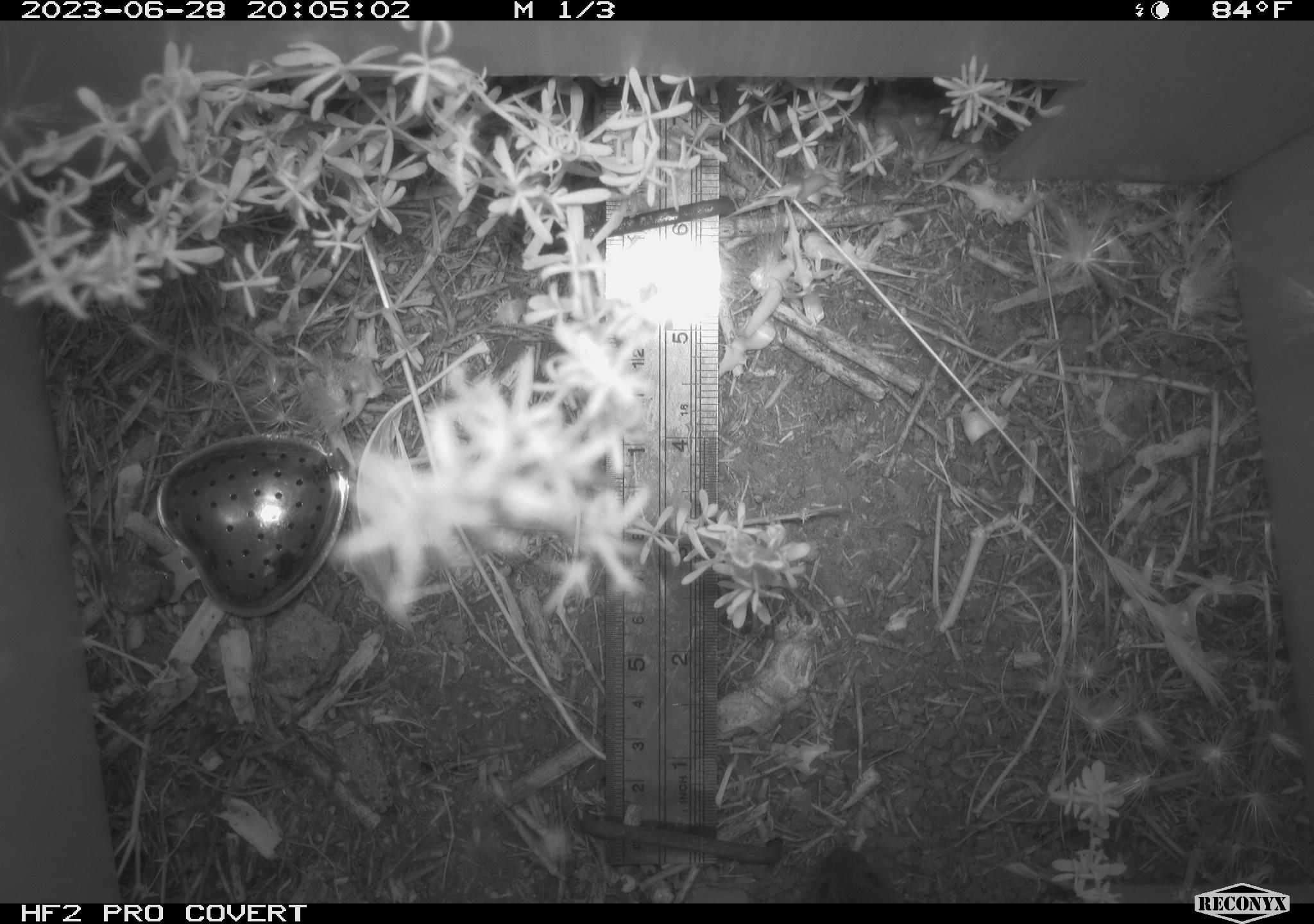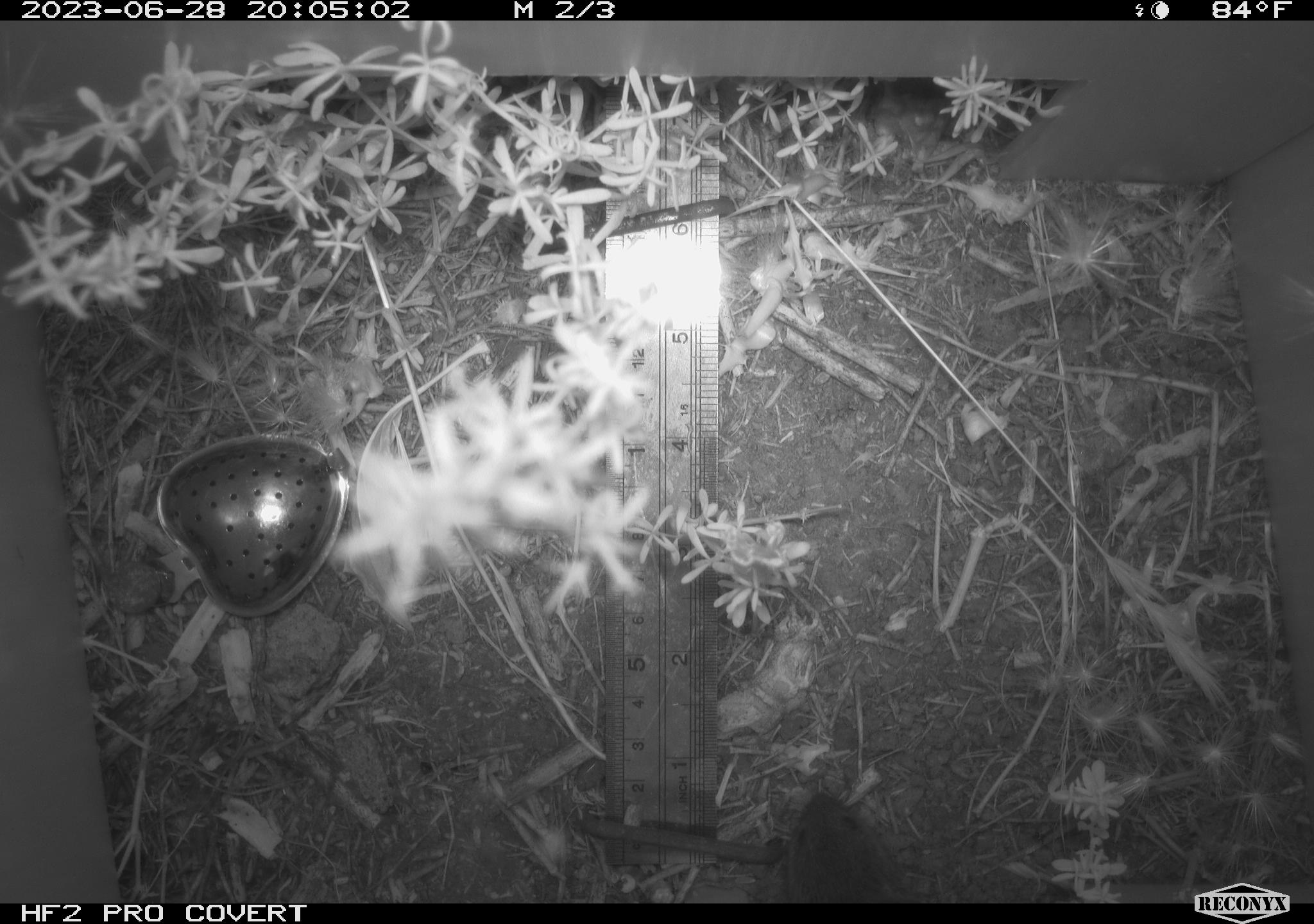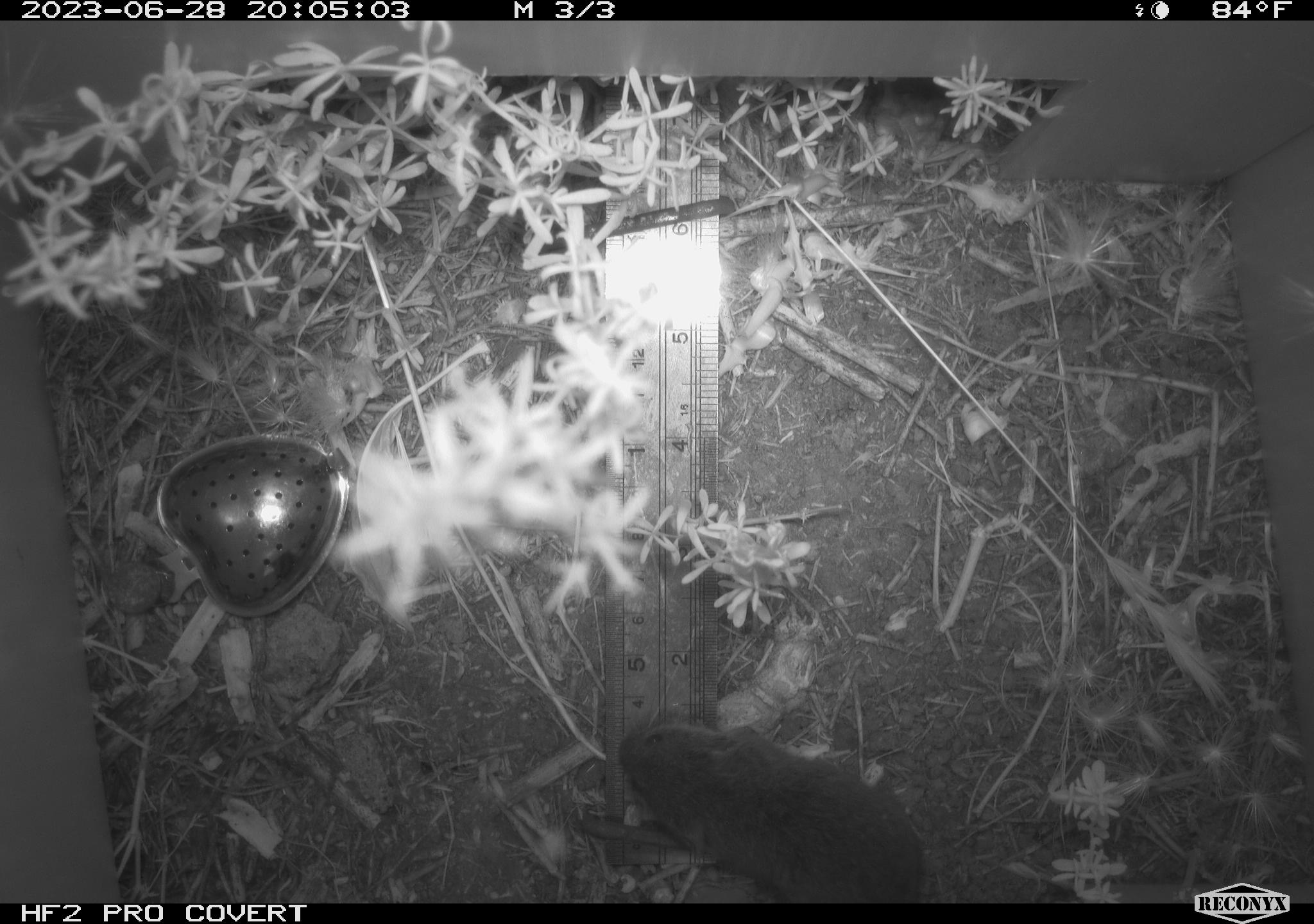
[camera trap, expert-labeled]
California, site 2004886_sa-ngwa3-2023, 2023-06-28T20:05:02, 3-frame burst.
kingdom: Animalia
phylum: Chordata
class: Mammalia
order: Rodentia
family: Cricetidae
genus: Microtus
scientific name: Microtus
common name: meadow vole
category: microtus species